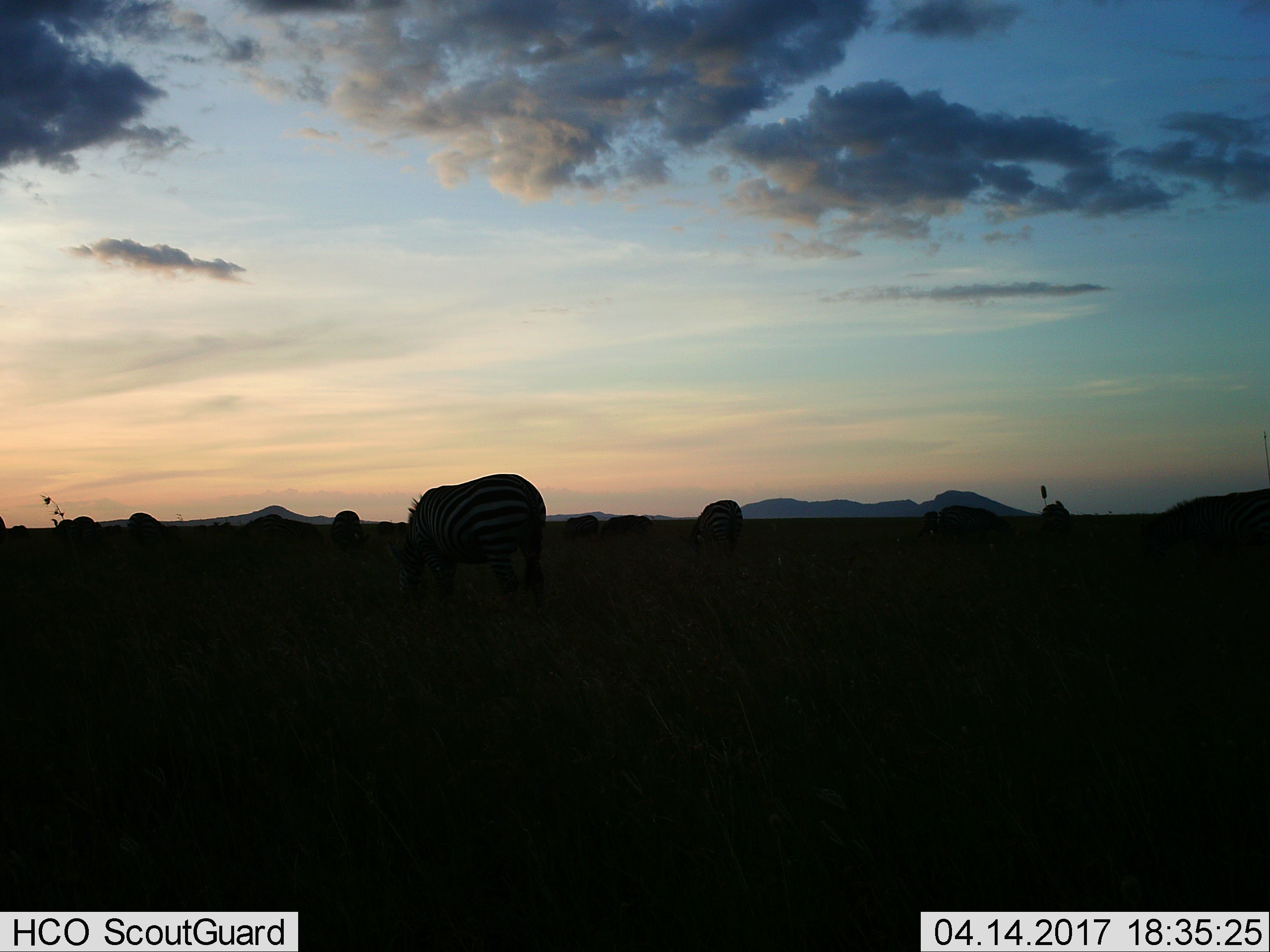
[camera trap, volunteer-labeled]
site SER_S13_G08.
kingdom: Animalia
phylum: Chordata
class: Mammalia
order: Perissodactyla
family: Equidae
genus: Equus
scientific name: Equus quagga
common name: plains zebra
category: zebraplains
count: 9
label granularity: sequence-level